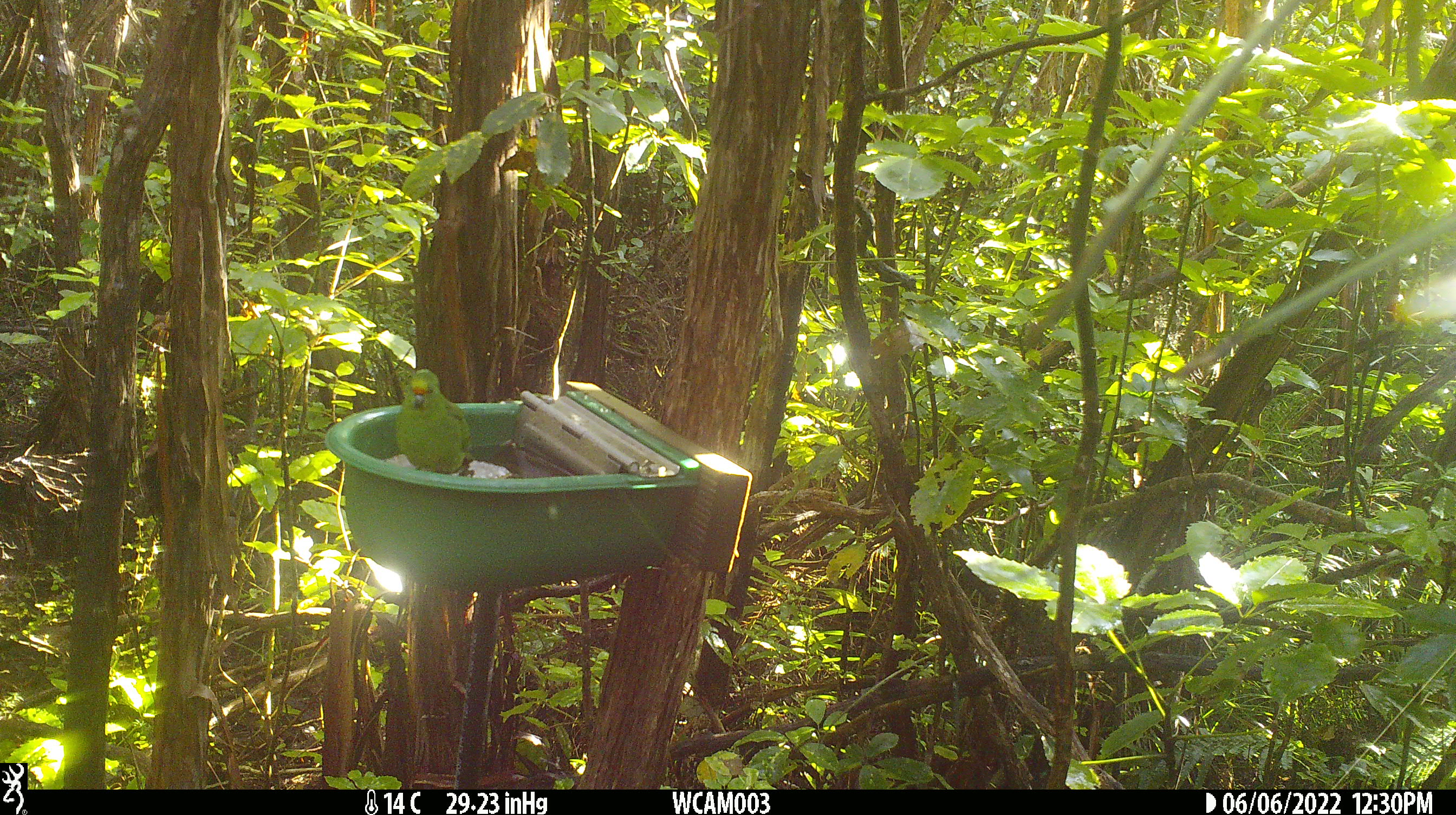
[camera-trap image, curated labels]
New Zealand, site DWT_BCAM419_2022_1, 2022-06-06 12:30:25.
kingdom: Animalia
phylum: Chordata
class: Aves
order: Psittaciformes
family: Psittaculidae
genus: Cyanoramphus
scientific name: Cyanoramphus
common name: parakeet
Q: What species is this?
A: Parakeet (Cyanoramphus).